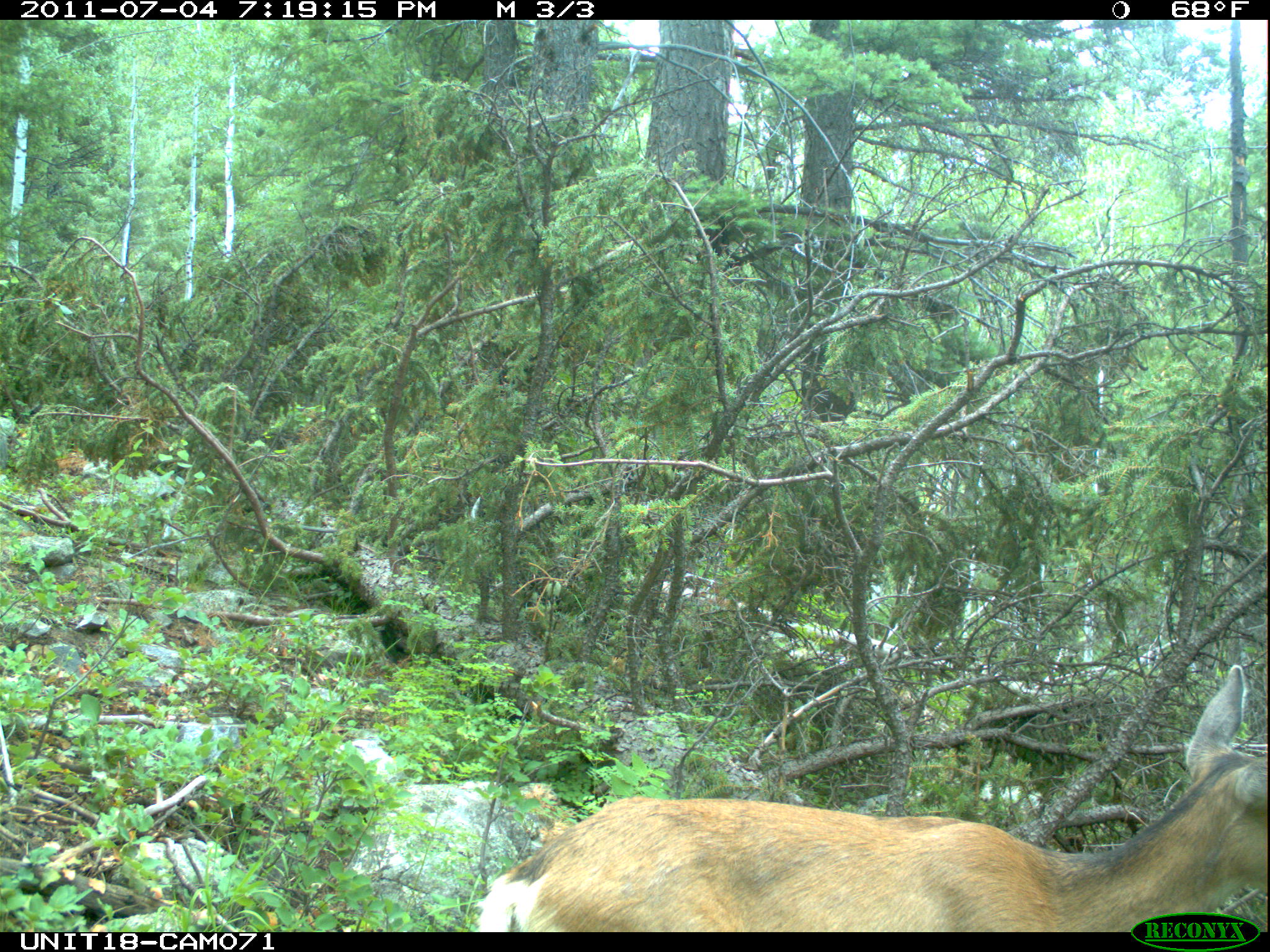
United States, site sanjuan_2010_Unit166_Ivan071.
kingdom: Animalia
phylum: Chordata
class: Mammalia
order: Artiodactyla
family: Cervidae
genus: Odocoileus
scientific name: Odocoileus hemionus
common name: mule deer